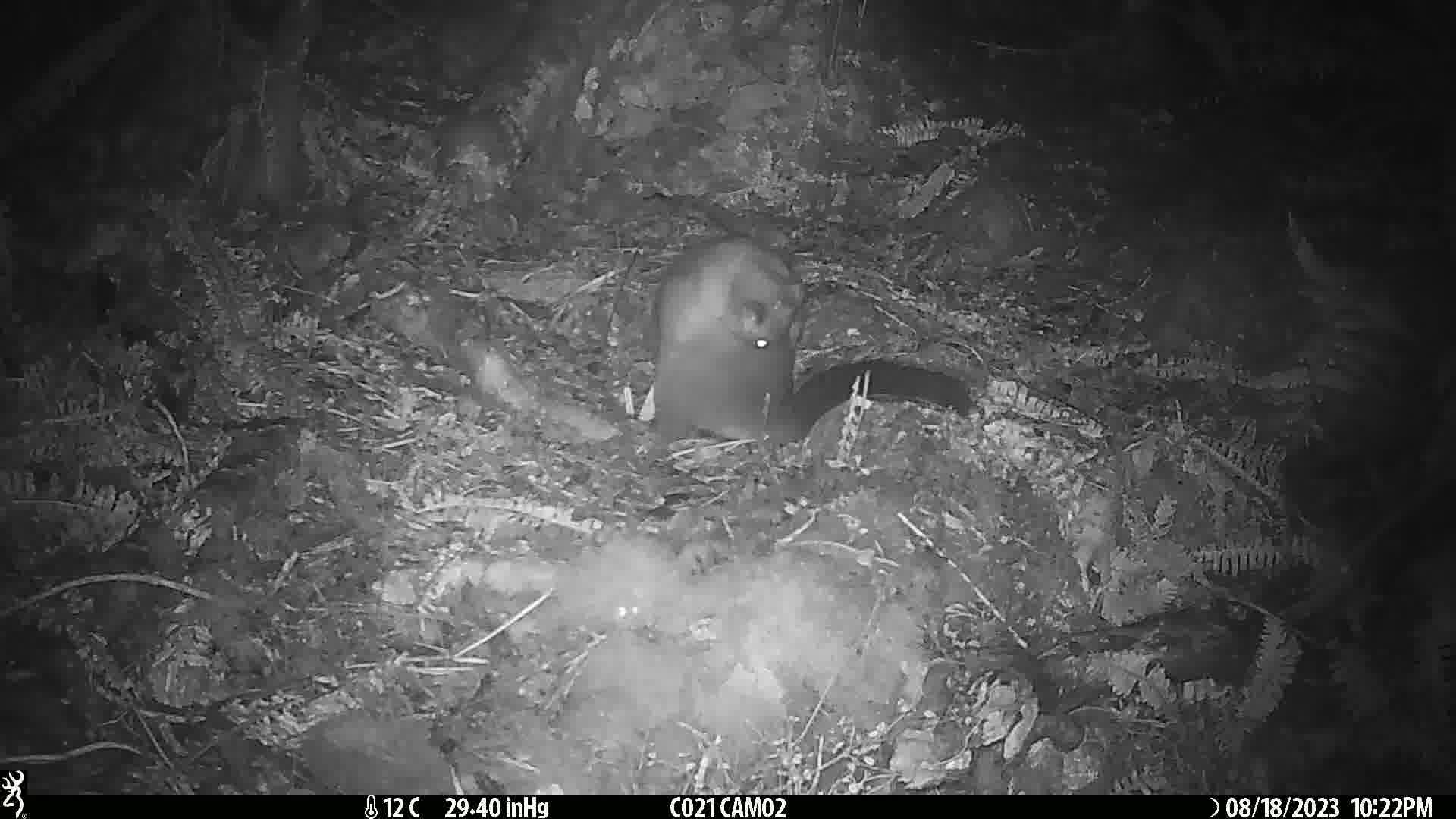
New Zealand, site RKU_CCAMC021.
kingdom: Animalia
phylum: Chordata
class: Mammalia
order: Diprotodontia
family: Phalangeridae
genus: Trichosurus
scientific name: Trichosurus vulpecula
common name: common brushtail possum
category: possum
Possum (common brushtail possum) (Trichosurus vulpecula).